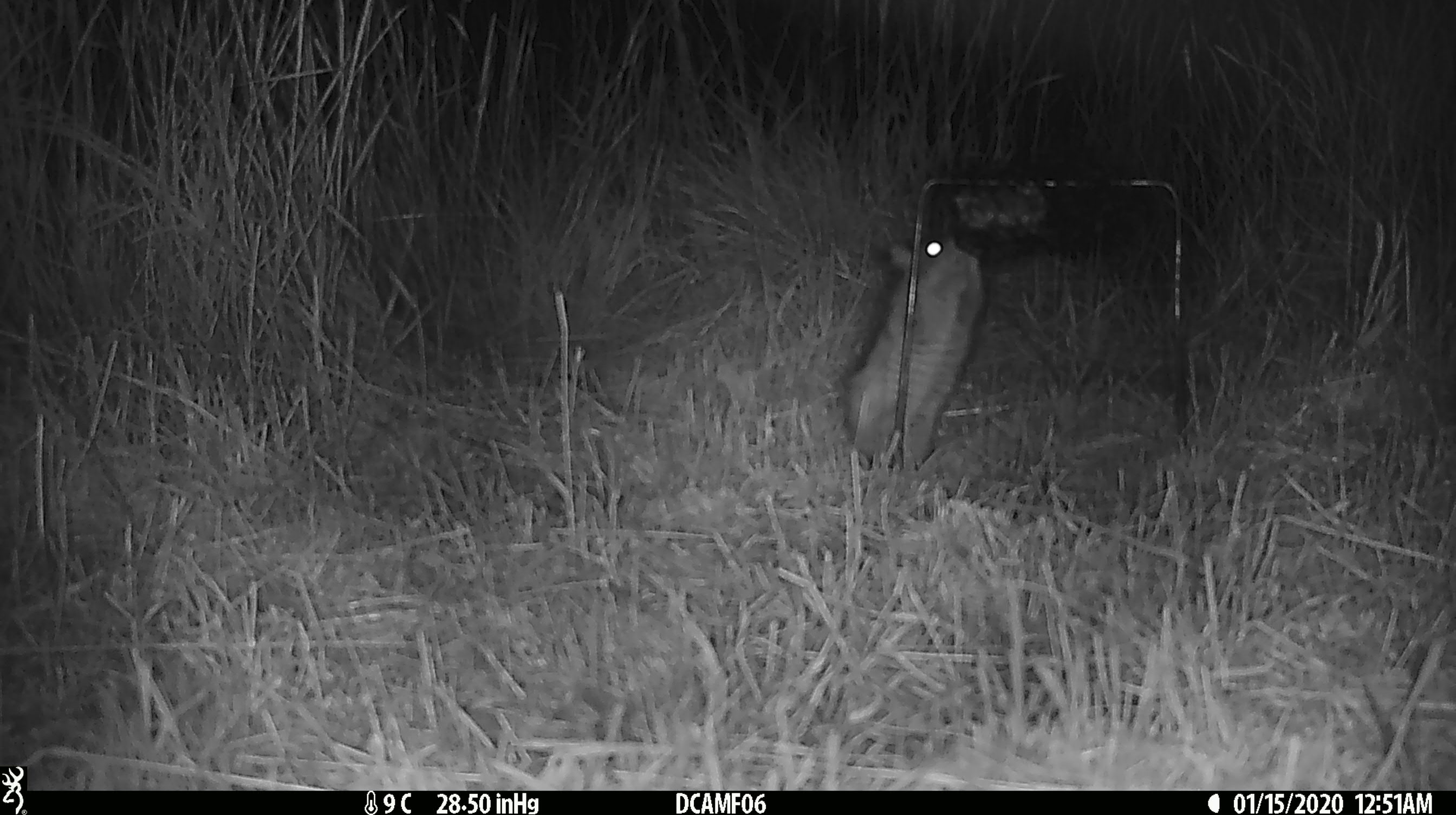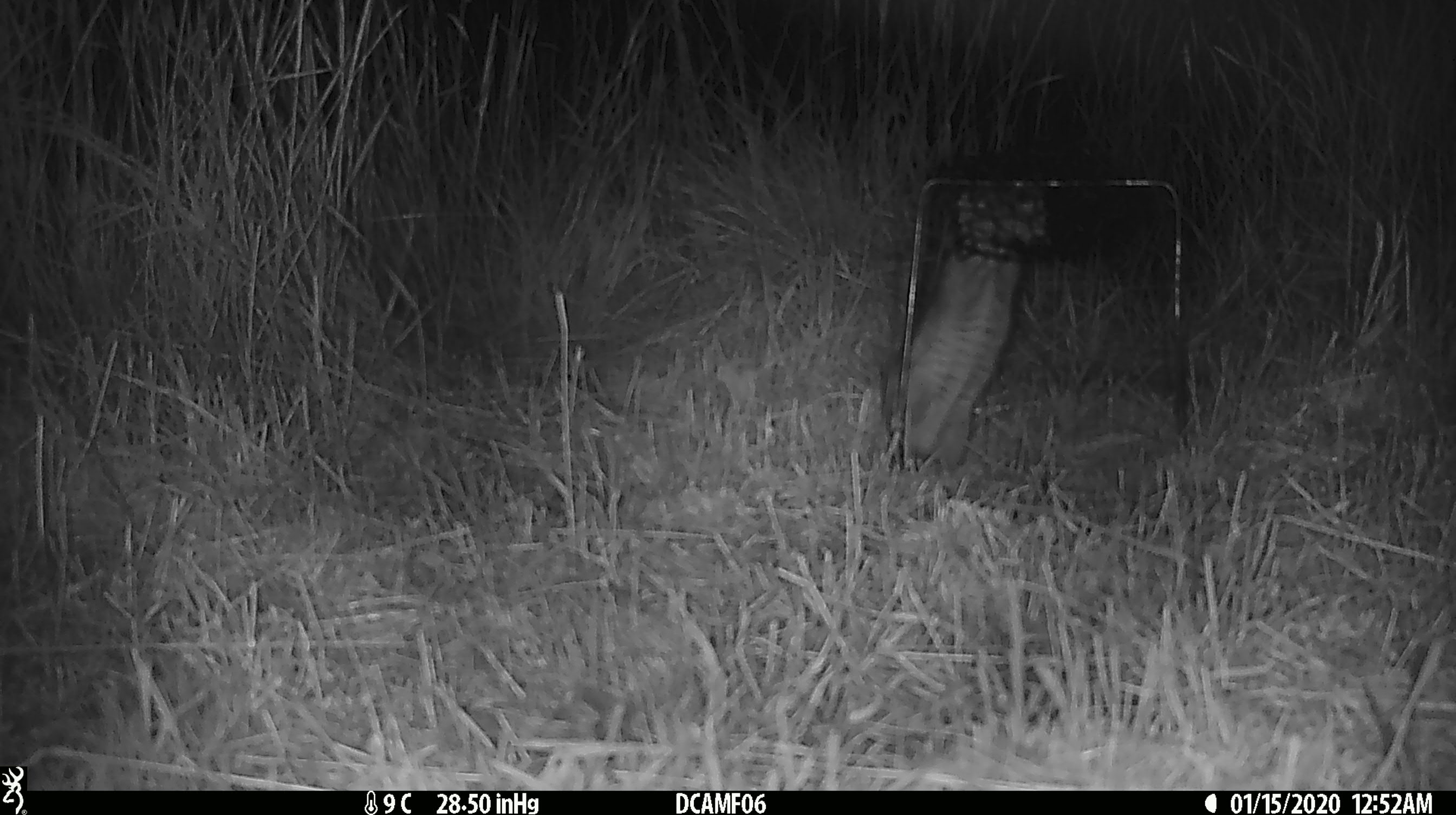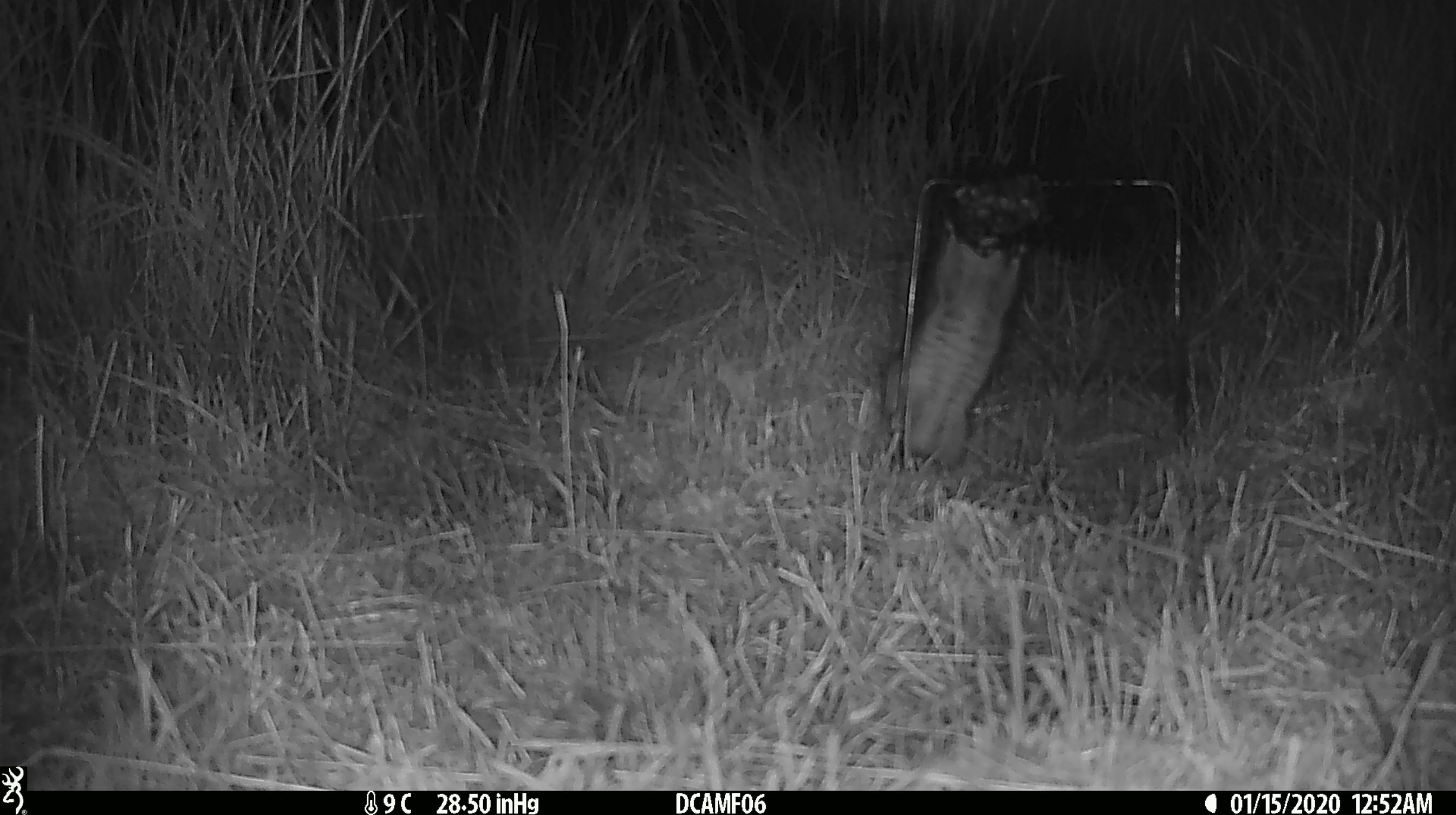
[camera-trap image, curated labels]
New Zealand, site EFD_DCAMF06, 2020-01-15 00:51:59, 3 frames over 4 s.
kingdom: Animalia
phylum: Chordata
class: Mammalia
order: Rodentia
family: Muridae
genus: Rattus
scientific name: Rattus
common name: rat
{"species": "rat (Rattus)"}